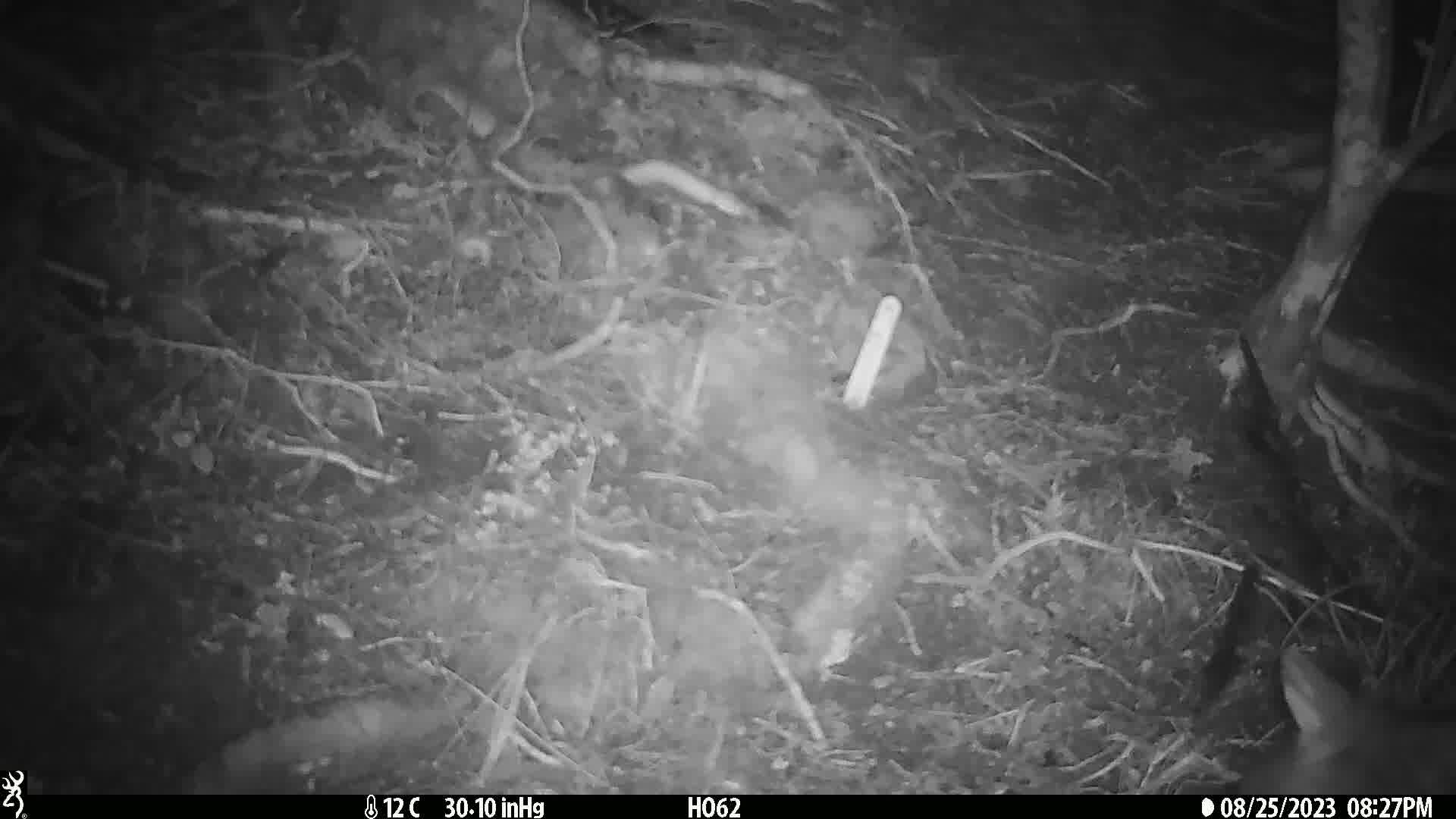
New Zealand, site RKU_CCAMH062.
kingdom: Animalia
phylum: Chordata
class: Mammalia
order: Diprotodontia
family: Phalangeridae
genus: Trichosurus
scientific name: Trichosurus vulpecula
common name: common brushtail possum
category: possum